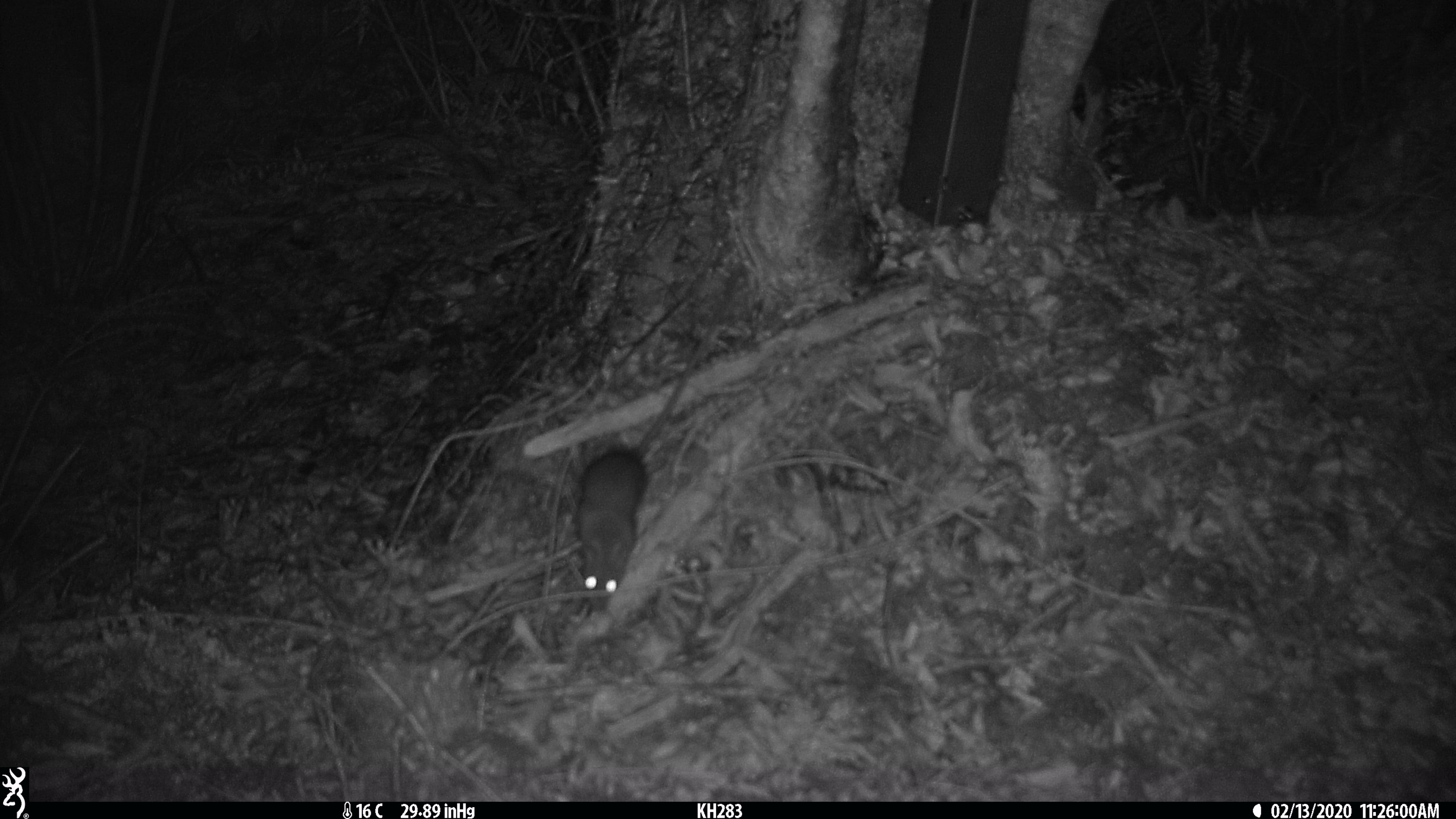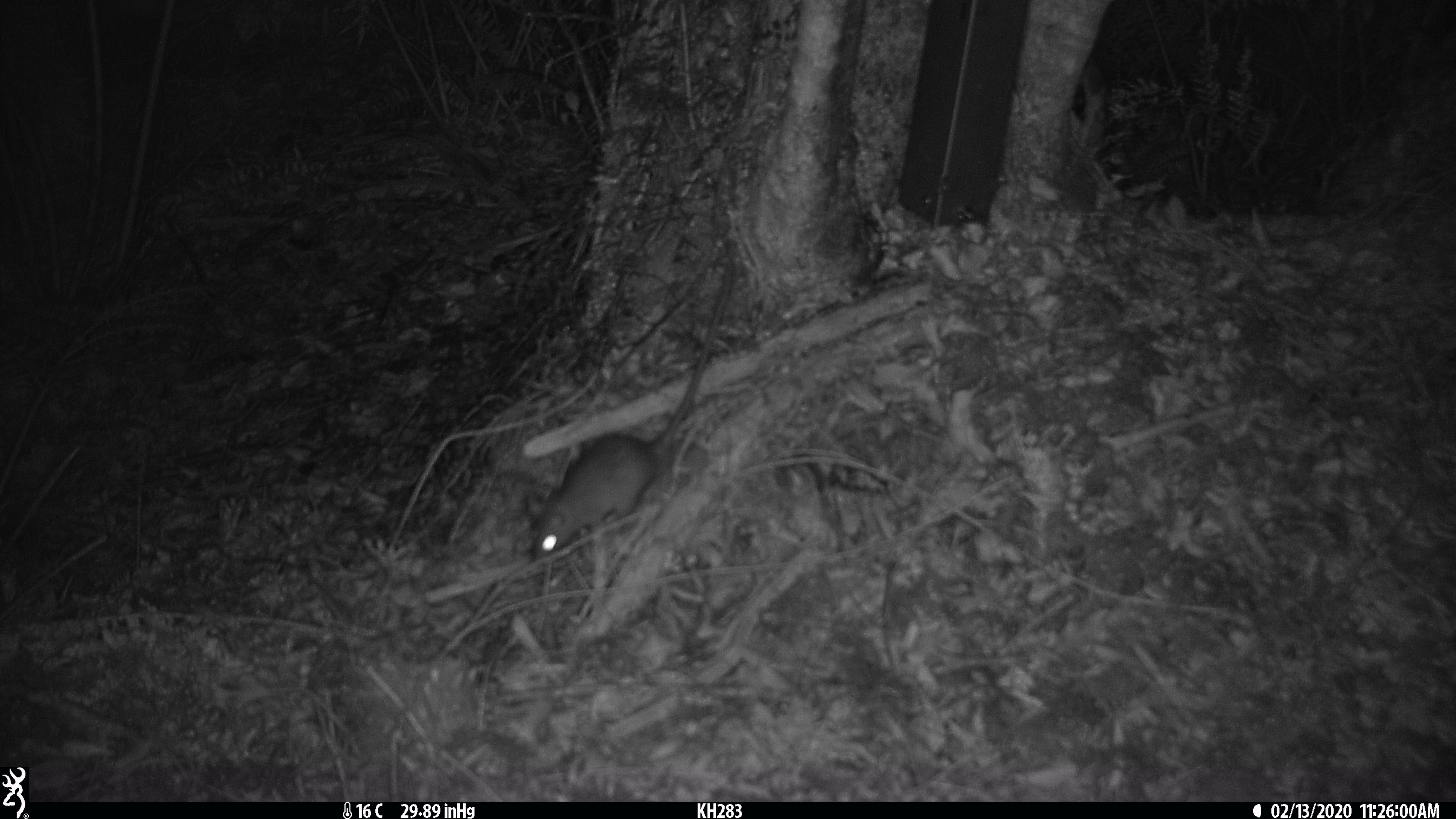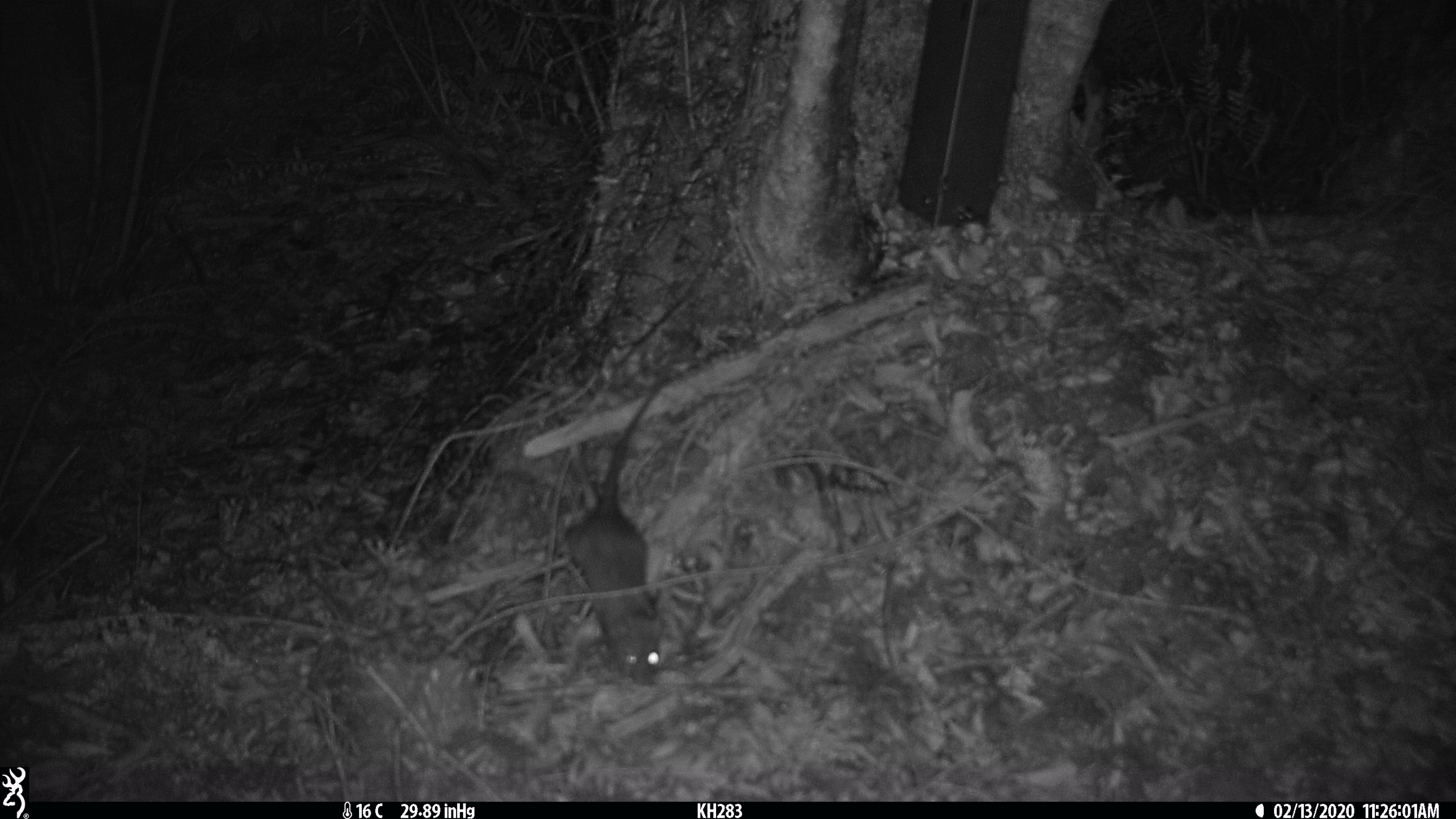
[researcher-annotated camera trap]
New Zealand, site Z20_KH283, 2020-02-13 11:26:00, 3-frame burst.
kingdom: Animalia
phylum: Chordata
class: Mammalia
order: Rodentia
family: Muridae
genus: Rattus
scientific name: Rattus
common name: rat